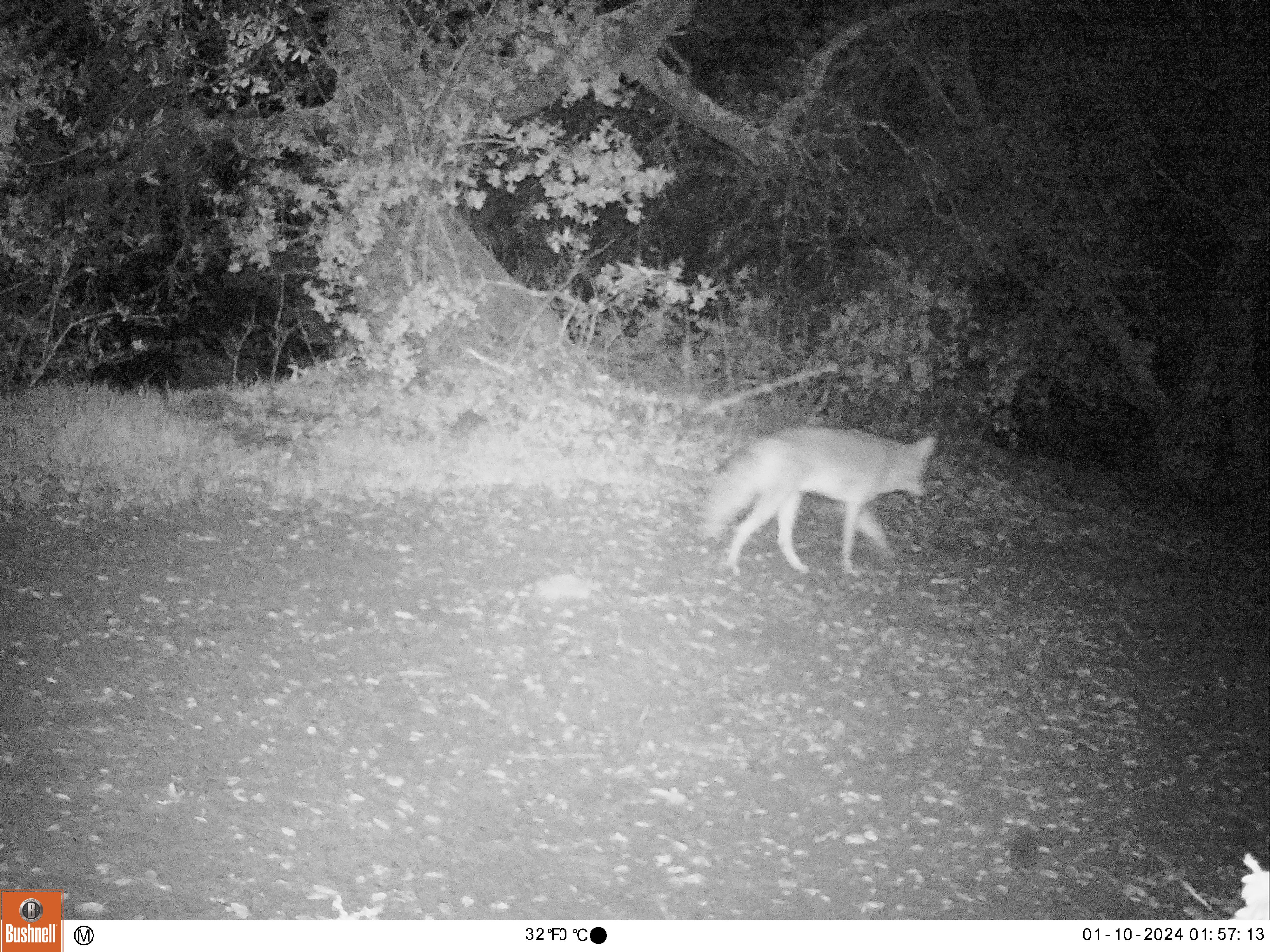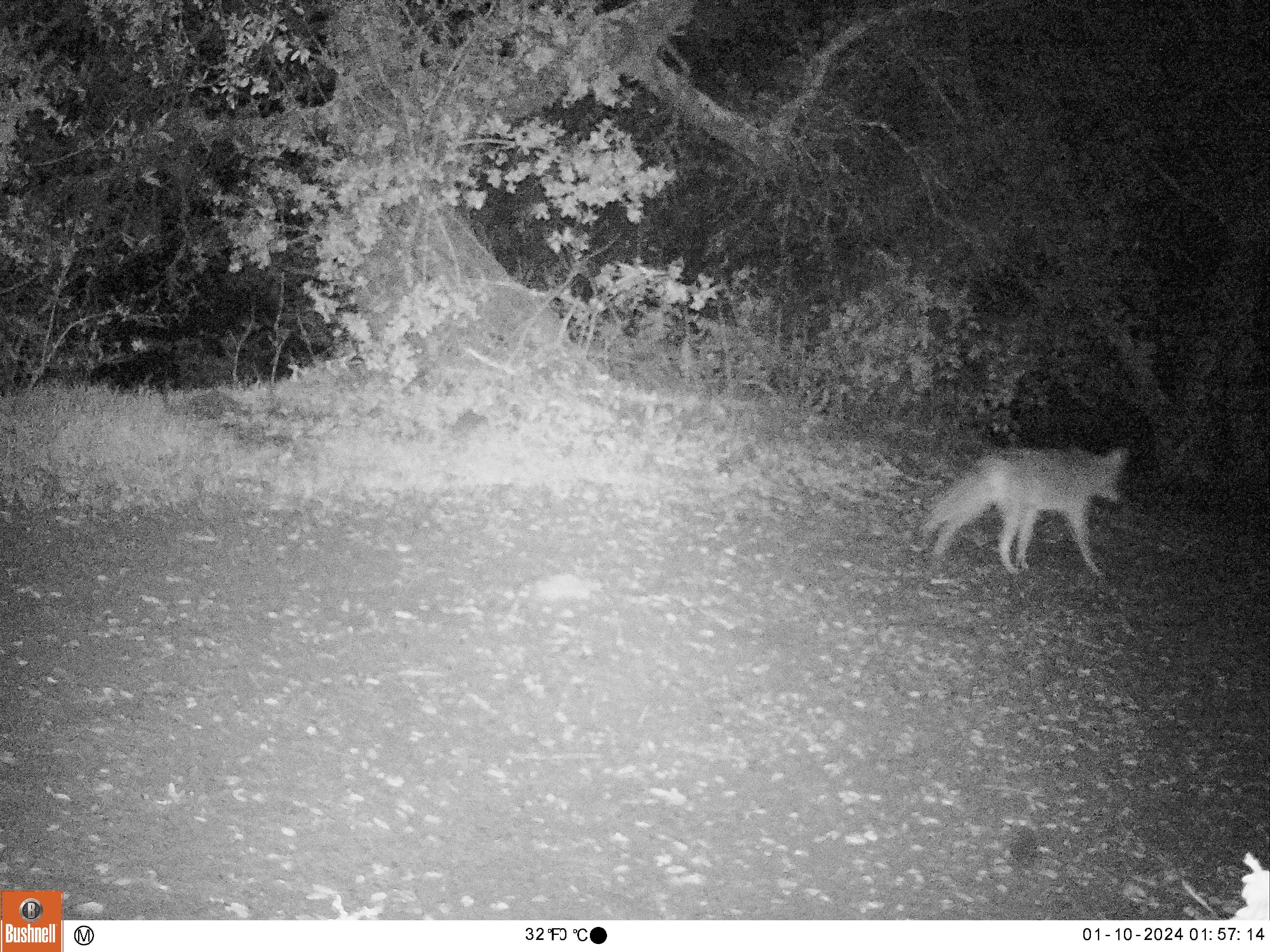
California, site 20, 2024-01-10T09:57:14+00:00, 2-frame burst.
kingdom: Animalia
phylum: Chordata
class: Mammalia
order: Carnivora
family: Canidae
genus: Canis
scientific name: Canis latrans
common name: coyote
Coyote (Canis latrans).